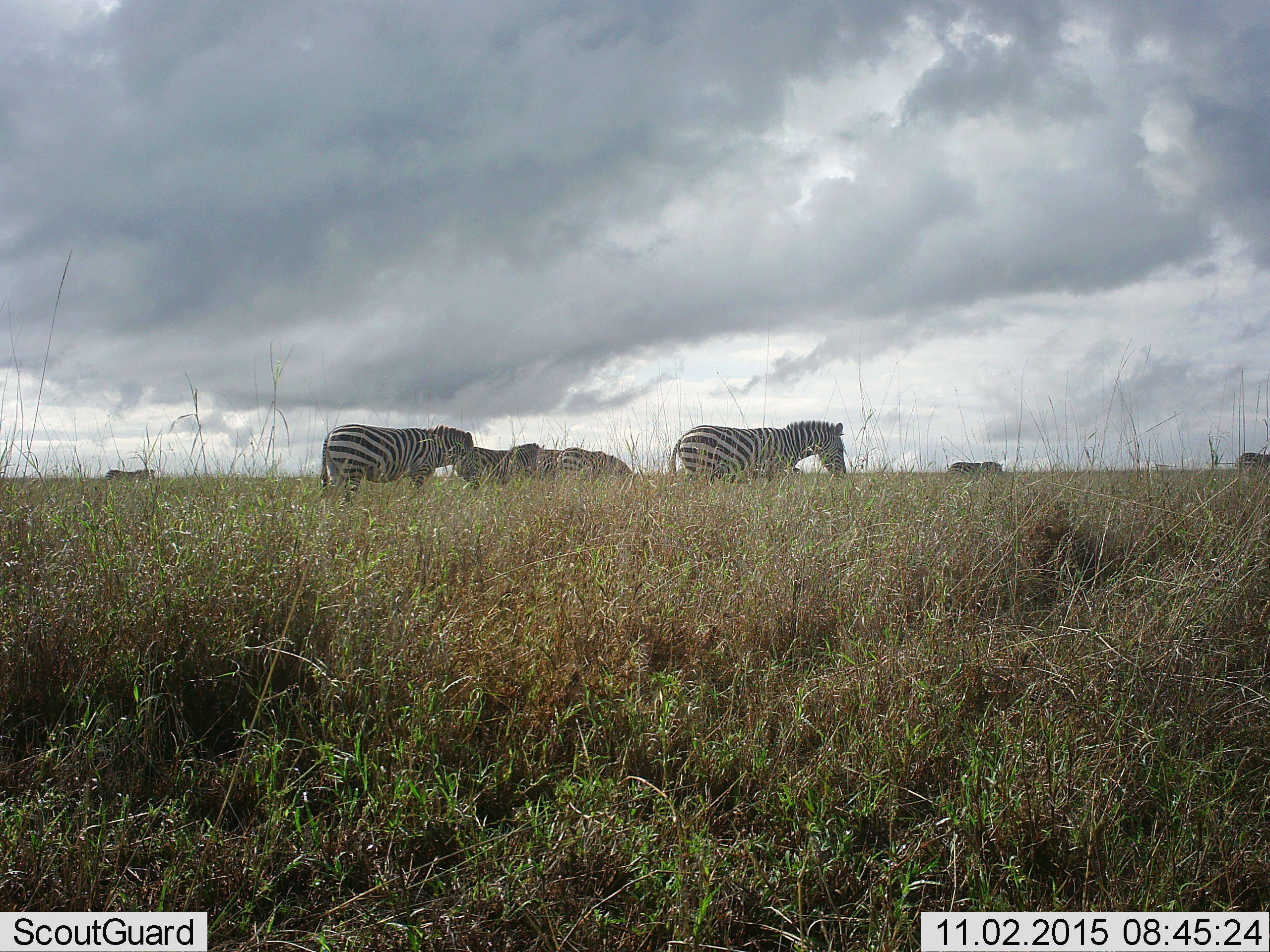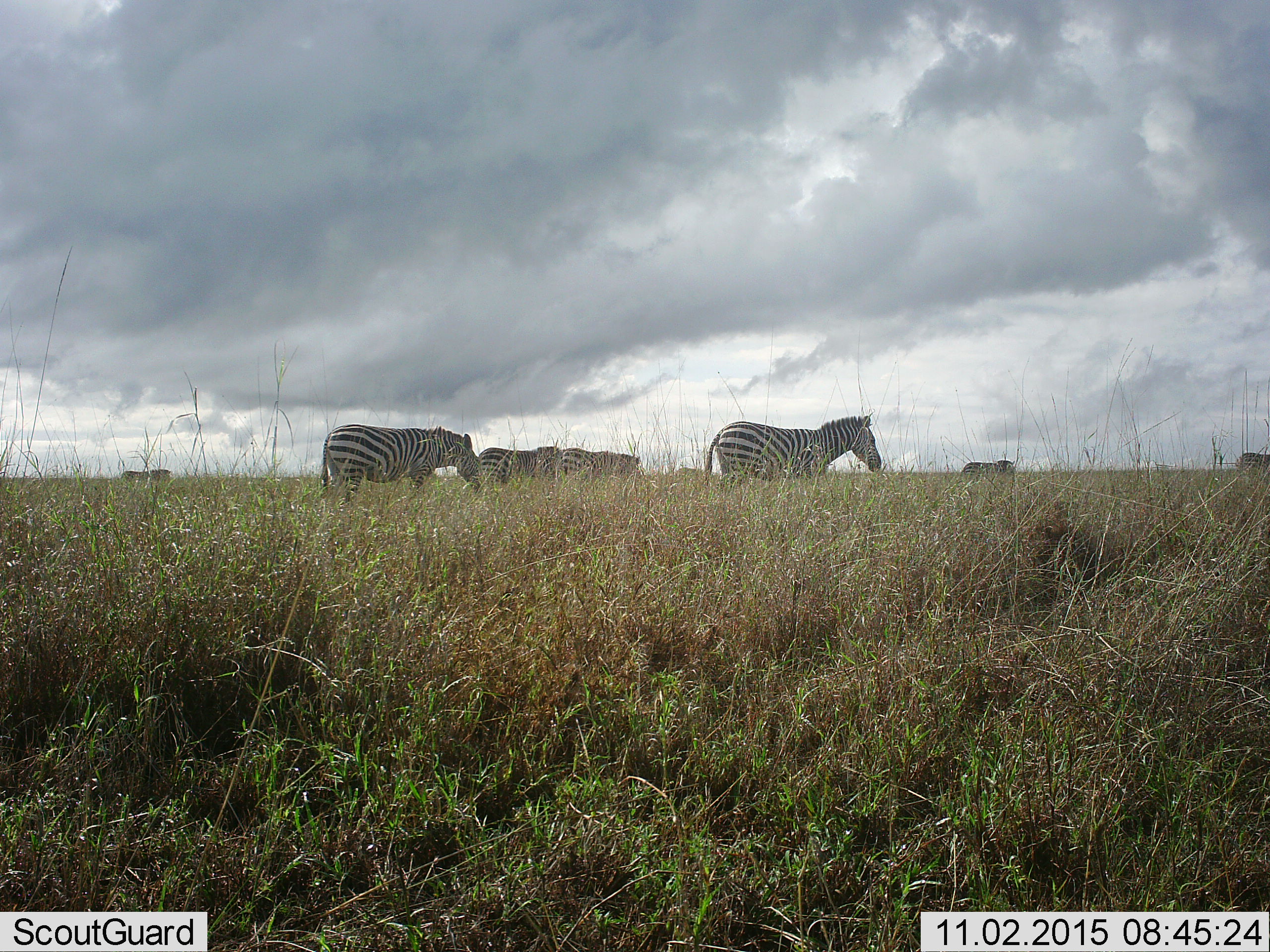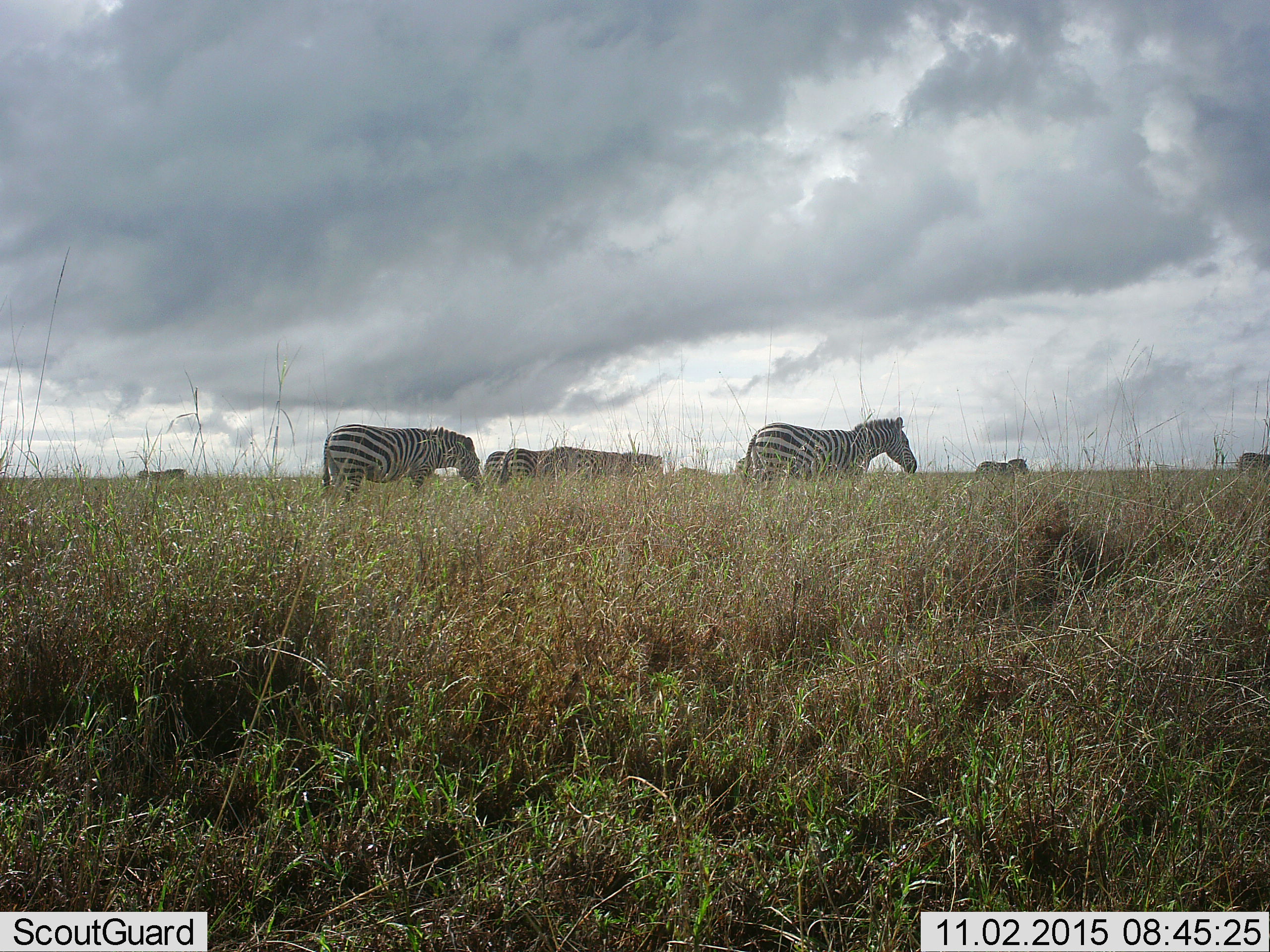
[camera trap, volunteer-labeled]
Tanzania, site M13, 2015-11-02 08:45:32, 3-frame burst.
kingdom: Animalia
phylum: Chordata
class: Mammalia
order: Perissodactyla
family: Equidae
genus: Equus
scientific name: Equus quagga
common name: plains zebra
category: zebra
Zebra (plains zebra) (Equus quagga), count 8. Behavior (volunteer vote fractions): standing 33%, resting 0%, moving 78%, interacting 0%. Young present (vote fraction): 0%. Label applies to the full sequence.